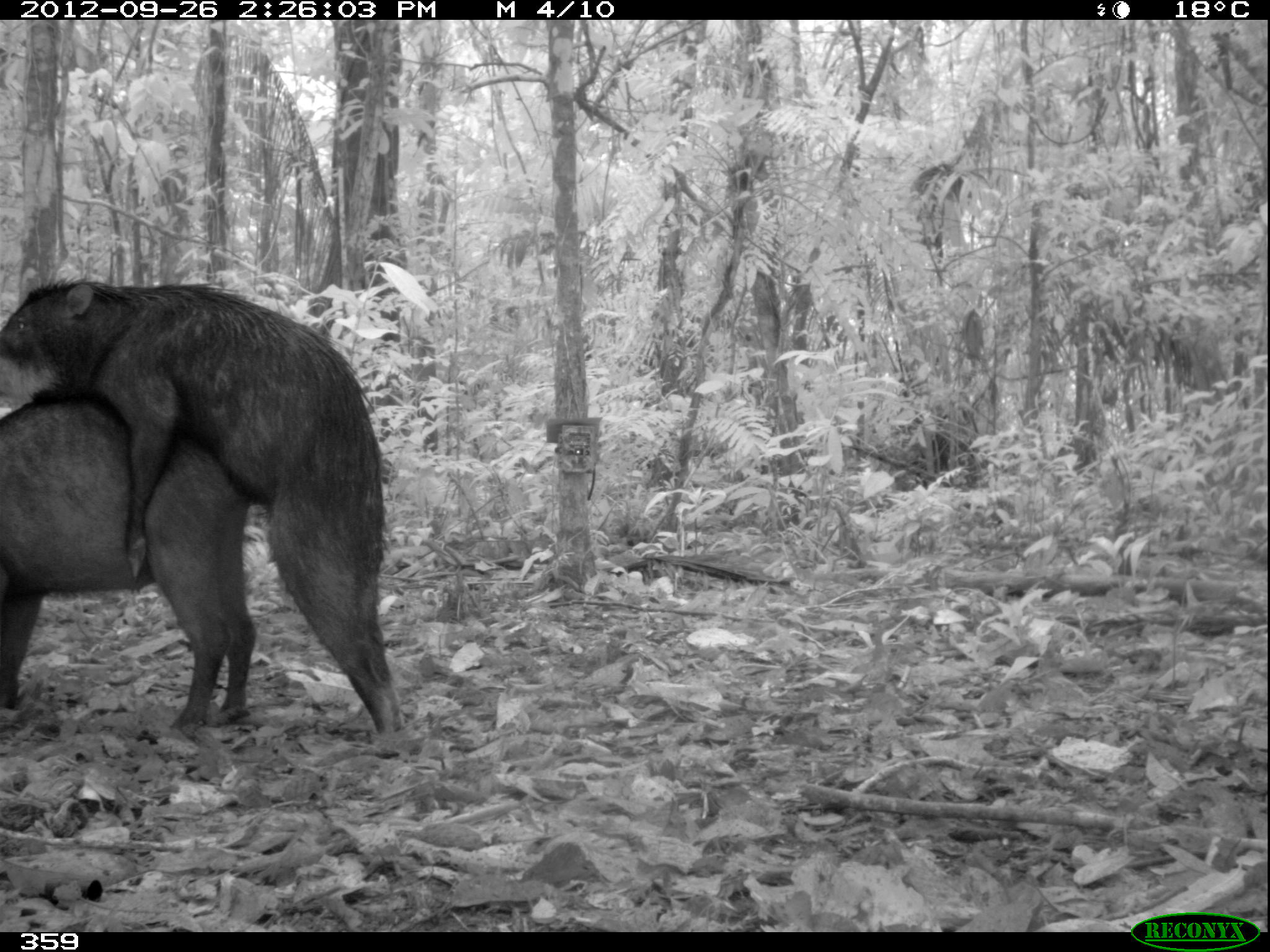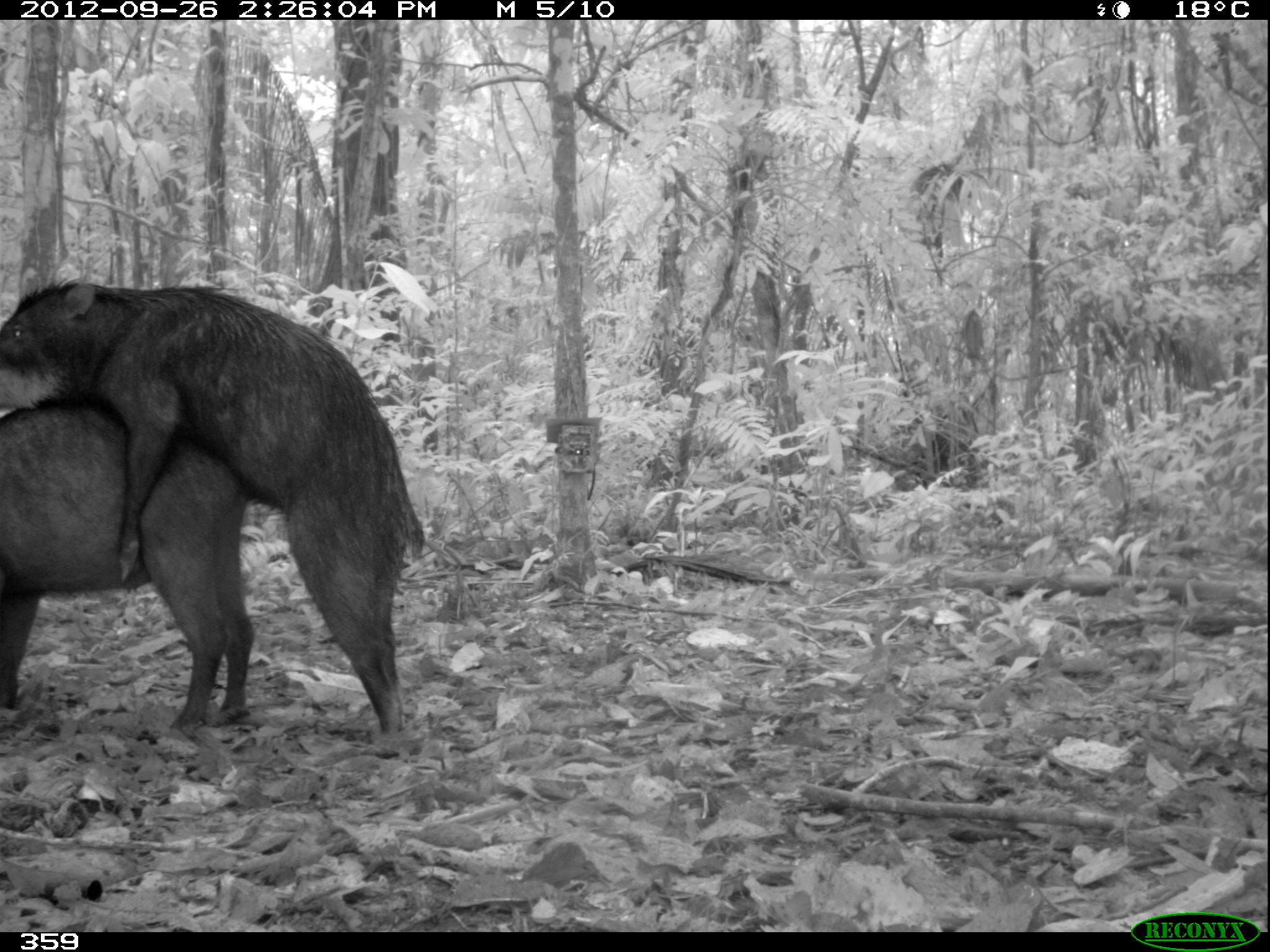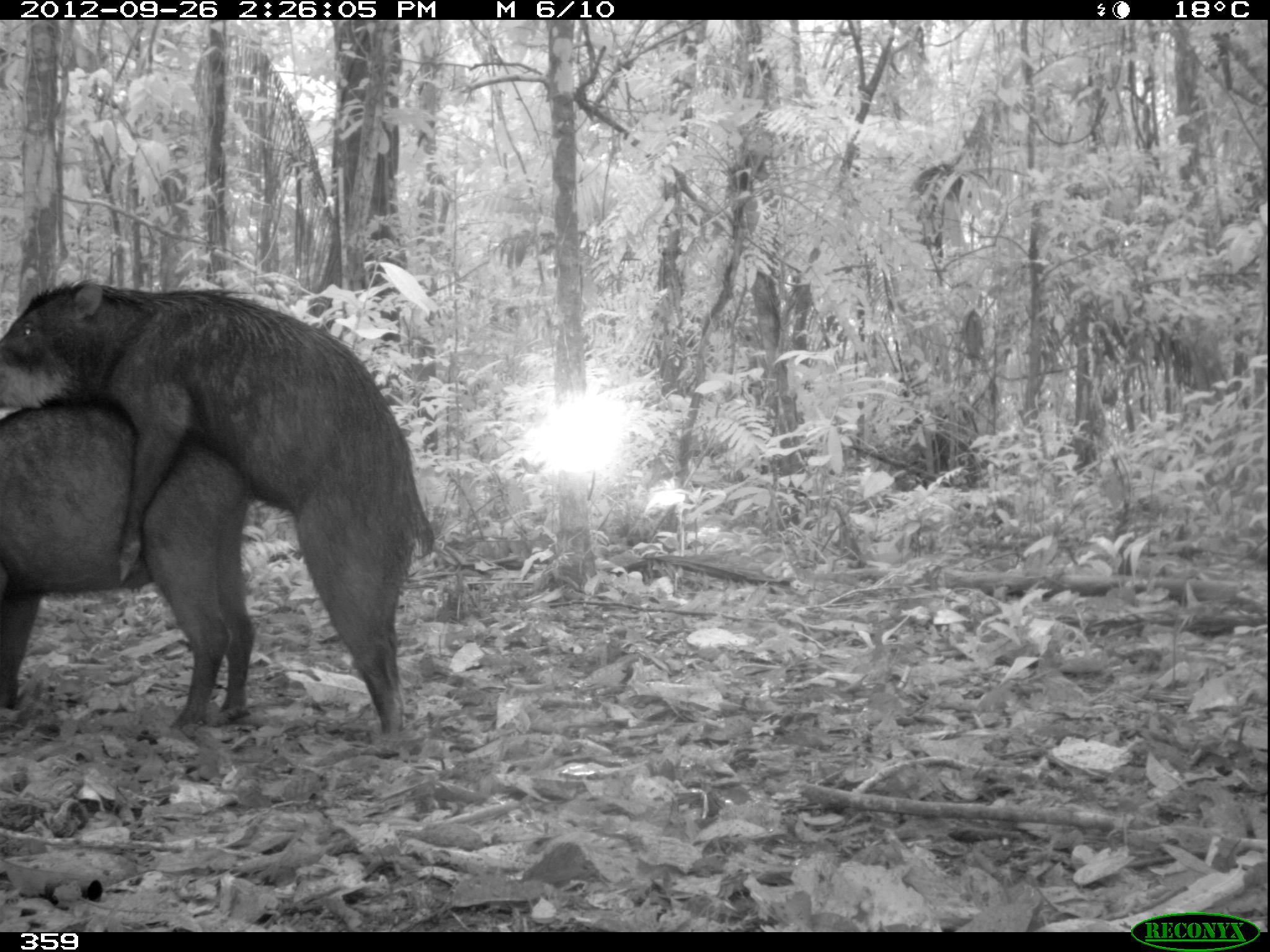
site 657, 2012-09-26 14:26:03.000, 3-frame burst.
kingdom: Animalia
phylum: Chordata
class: Mammalia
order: Artiodactyla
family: Tayassuidae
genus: Tayassu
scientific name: Tayassu pecari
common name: white-lipped peccary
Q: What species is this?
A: Tayassu pecari (white-lipped peccary).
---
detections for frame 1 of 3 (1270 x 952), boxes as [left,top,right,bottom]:
tayassu pecari: [0,276,401,759]; [0,385,256,728]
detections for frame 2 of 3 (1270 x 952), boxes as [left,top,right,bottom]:
tayassu pecari: [0,276,423,730]; [0,386,255,730]